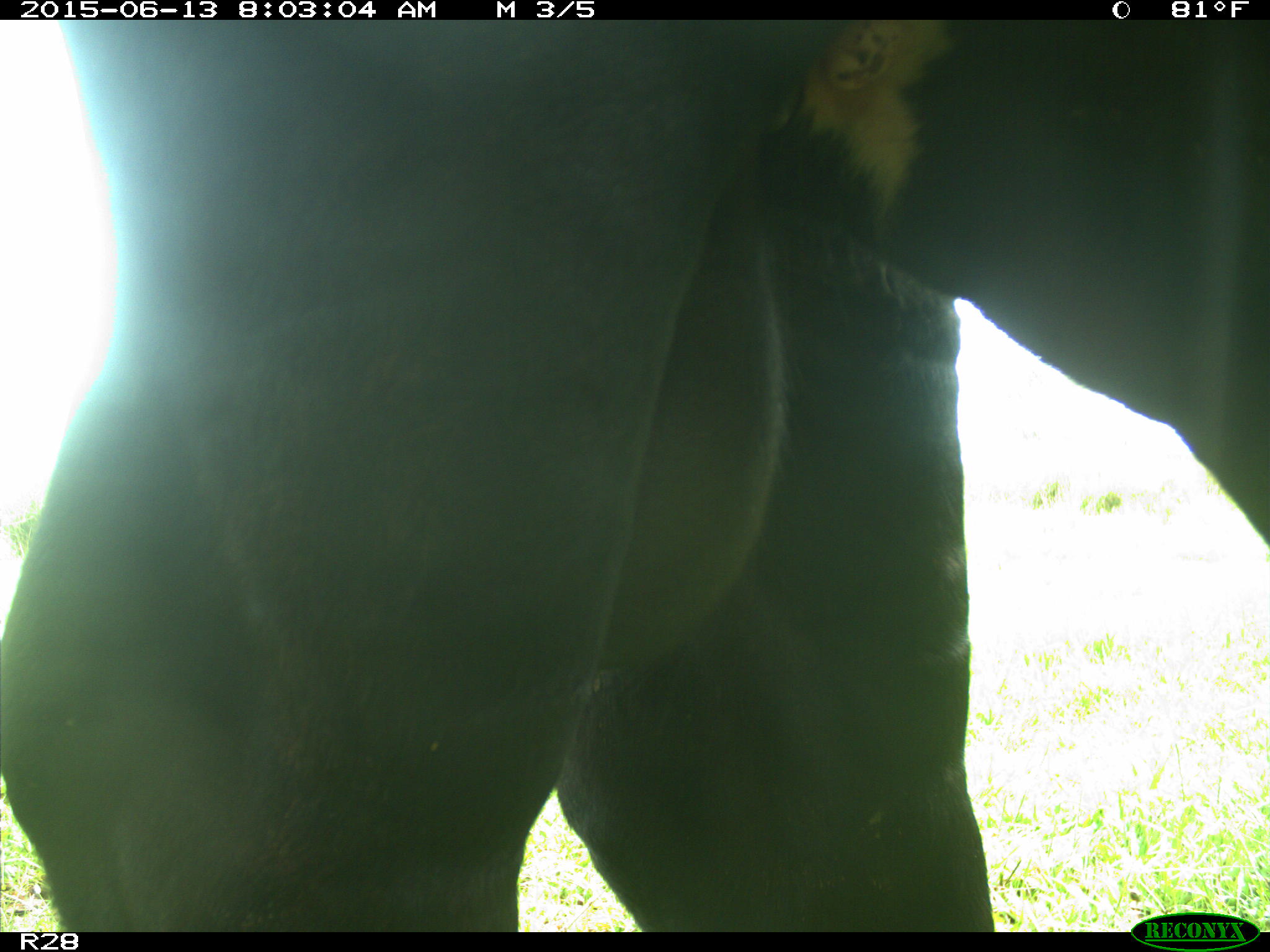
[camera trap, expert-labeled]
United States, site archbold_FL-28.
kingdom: Animalia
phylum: Chordata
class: Mammalia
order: Artiodactyla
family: Bovidae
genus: Bos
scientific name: Bos taurus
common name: domestic cow